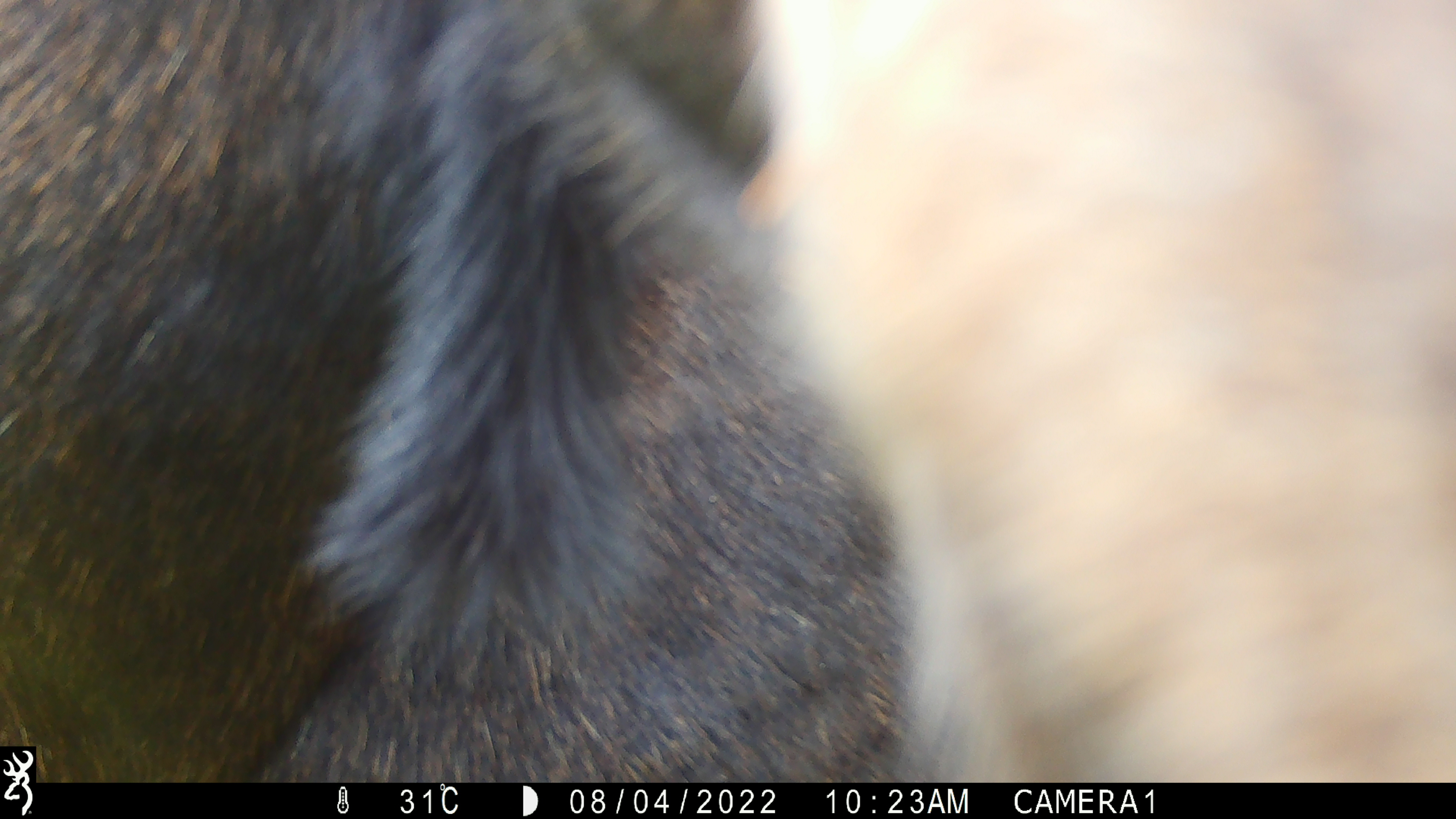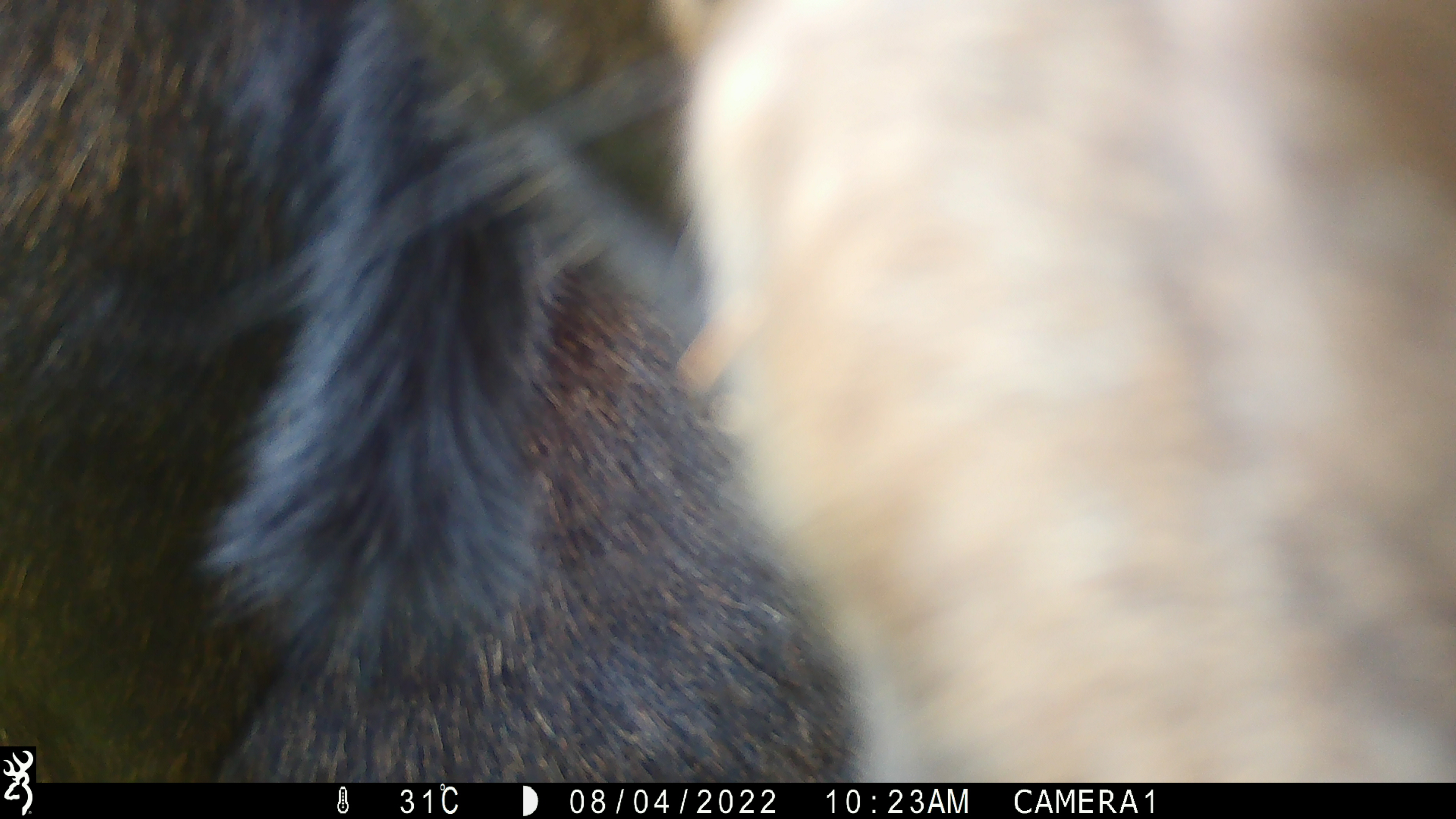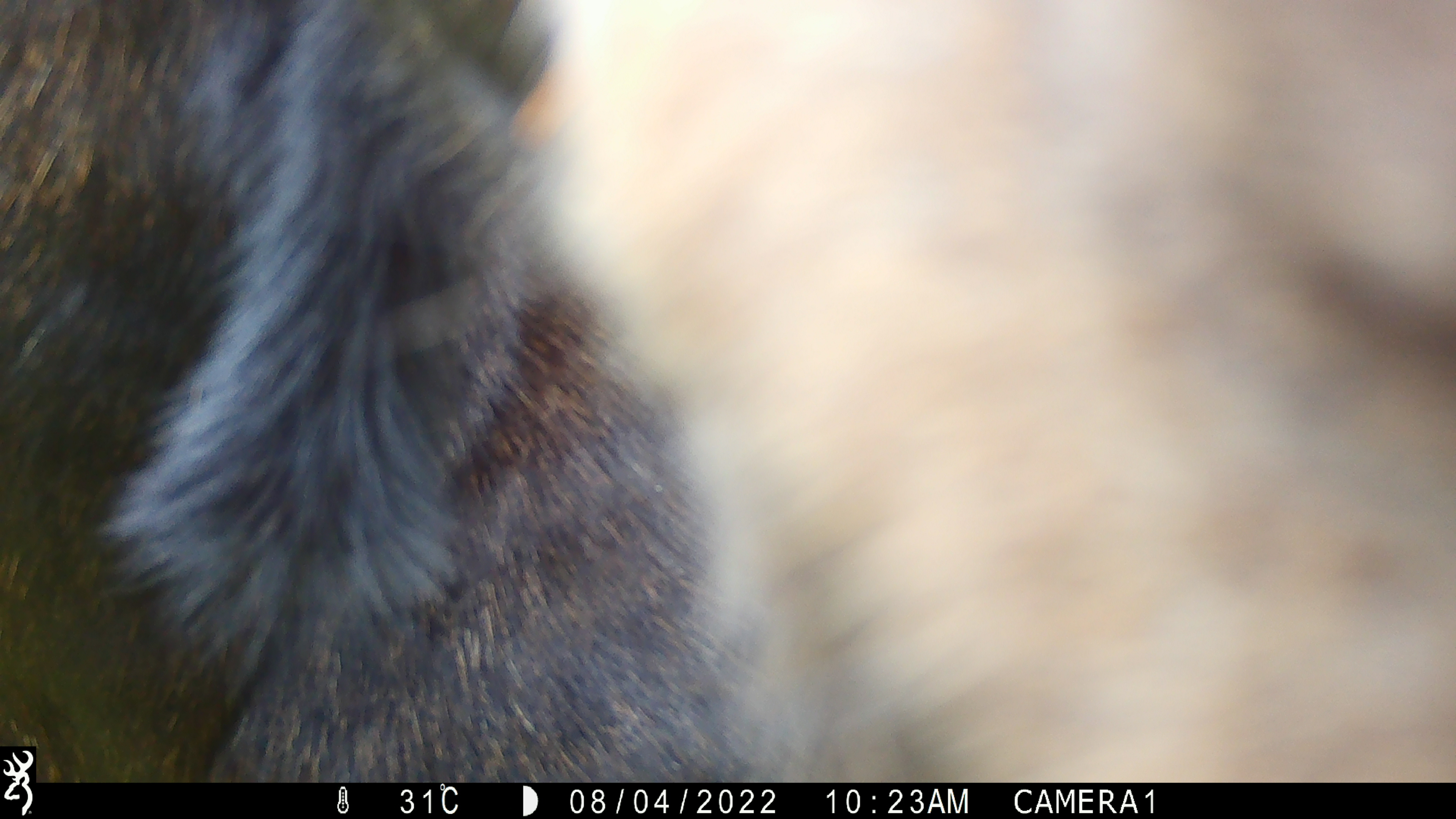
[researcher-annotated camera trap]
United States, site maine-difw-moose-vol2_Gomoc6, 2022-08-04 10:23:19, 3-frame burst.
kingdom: Animalia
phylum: Chordata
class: Mammalia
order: Artiodactyla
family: Cervidae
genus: Alces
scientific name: Alces alces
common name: moose